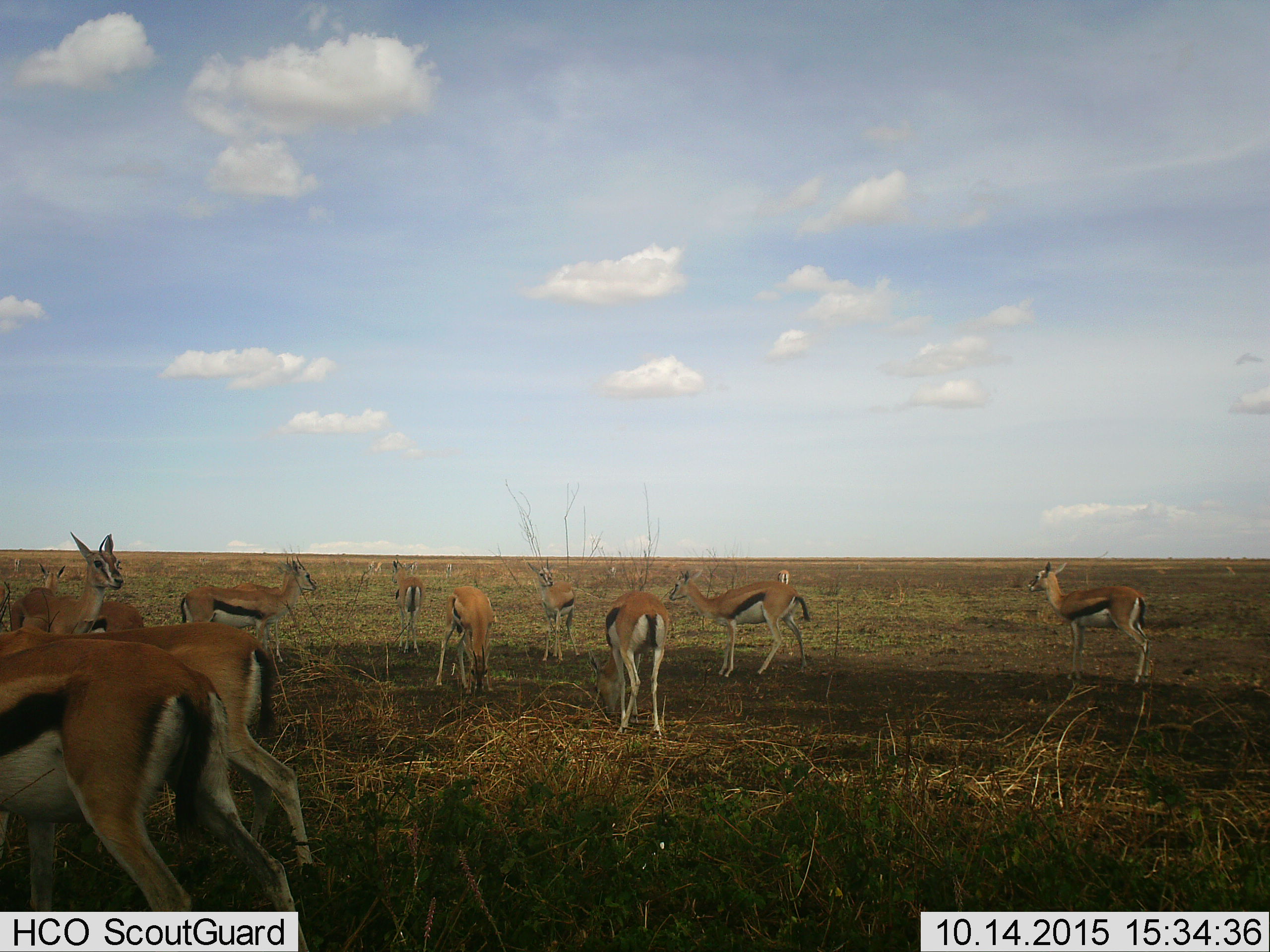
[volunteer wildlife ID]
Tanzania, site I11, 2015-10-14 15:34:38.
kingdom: Animalia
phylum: Chordata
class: Mammalia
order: Artiodactyla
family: Bovidae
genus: Eudorcas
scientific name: Eudorcas thomsonii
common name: thomson's gazelle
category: gazellethomsons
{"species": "gazellethomsons (thomson's gazelle) (Eudorcas thomsonii)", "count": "11-50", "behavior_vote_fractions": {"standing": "100%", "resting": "0%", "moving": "10%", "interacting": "0%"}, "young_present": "0%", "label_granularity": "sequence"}